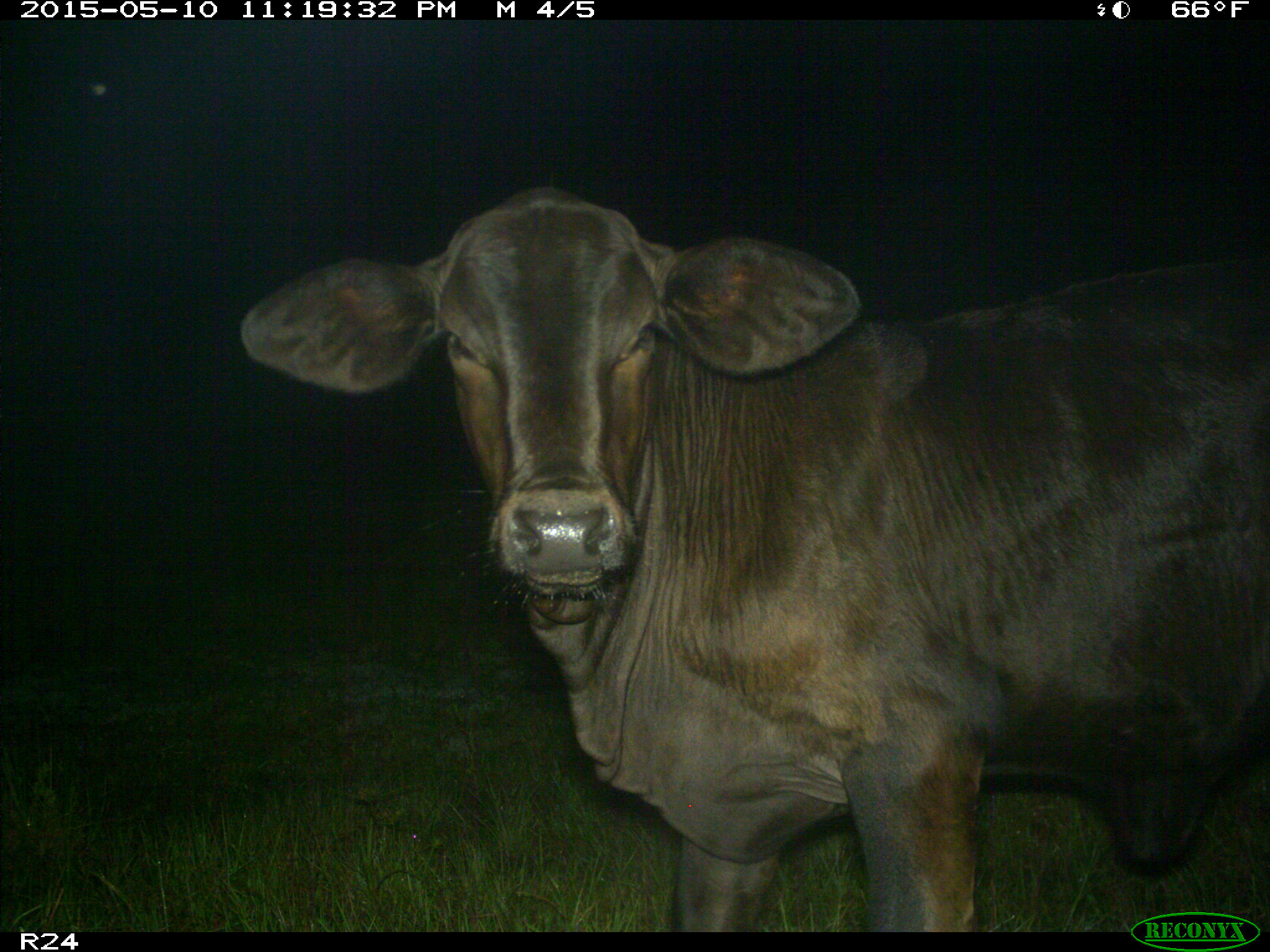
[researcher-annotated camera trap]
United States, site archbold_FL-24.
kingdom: Animalia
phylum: Chordata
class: Mammalia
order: Artiodactyla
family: Bovidae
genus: Bos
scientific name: Bos taurus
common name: domestic cow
Bos taurus (domestic cow).